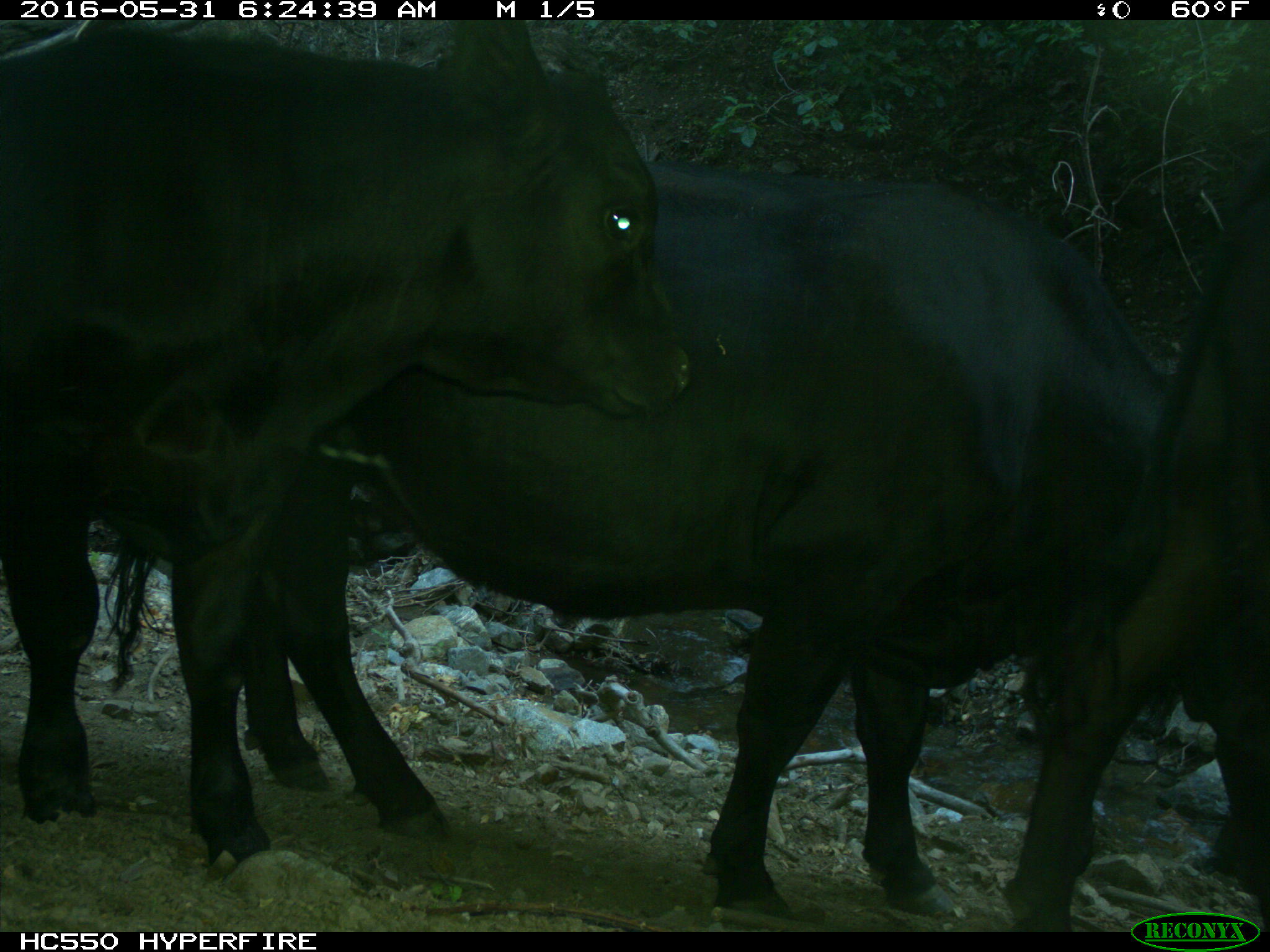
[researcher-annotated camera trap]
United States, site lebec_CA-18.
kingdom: Animalia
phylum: Chordata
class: Mammalia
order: Artiodactyla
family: Bovidae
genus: Bos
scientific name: Bos taurus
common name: domestic cow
Bos taurus (domestic cow).